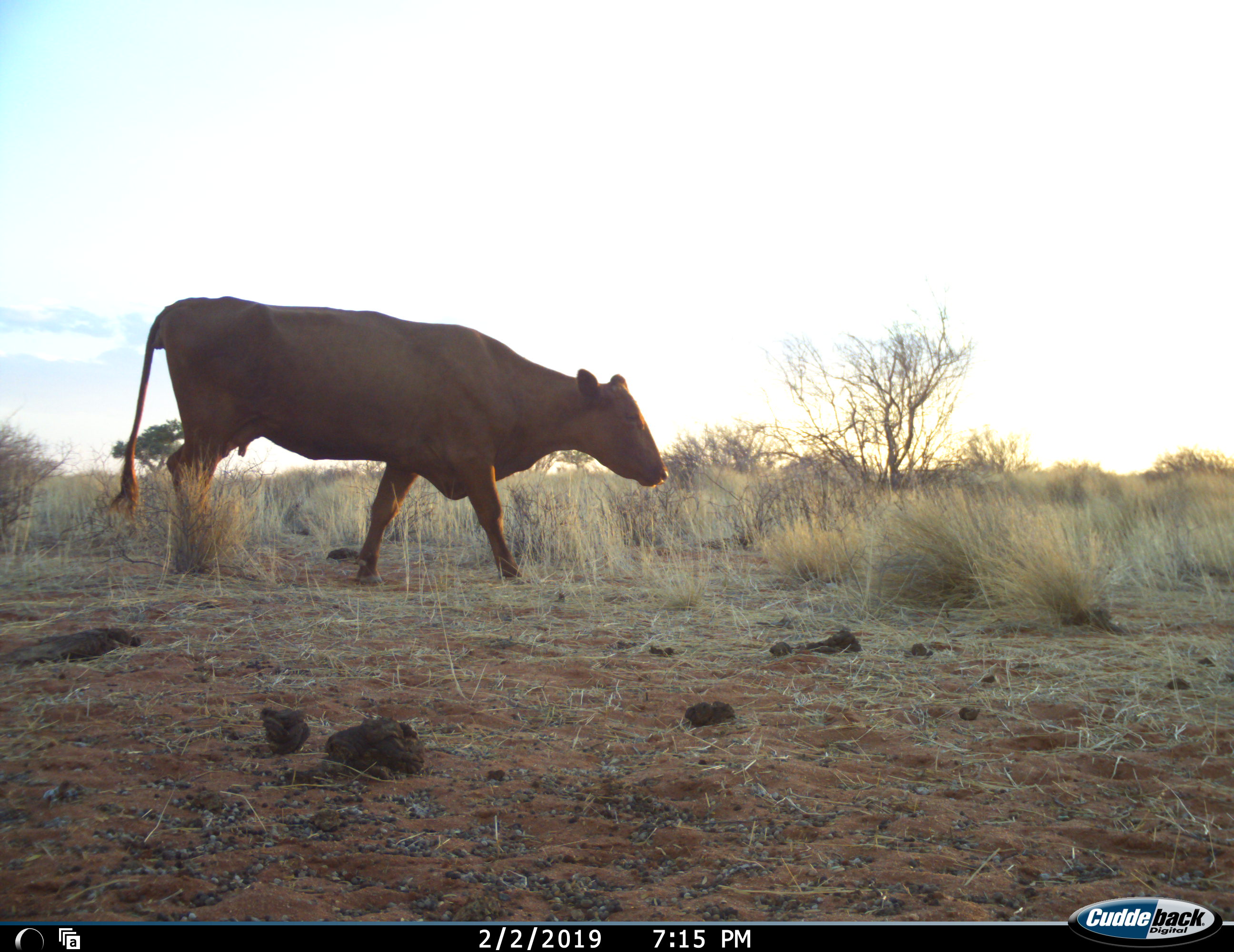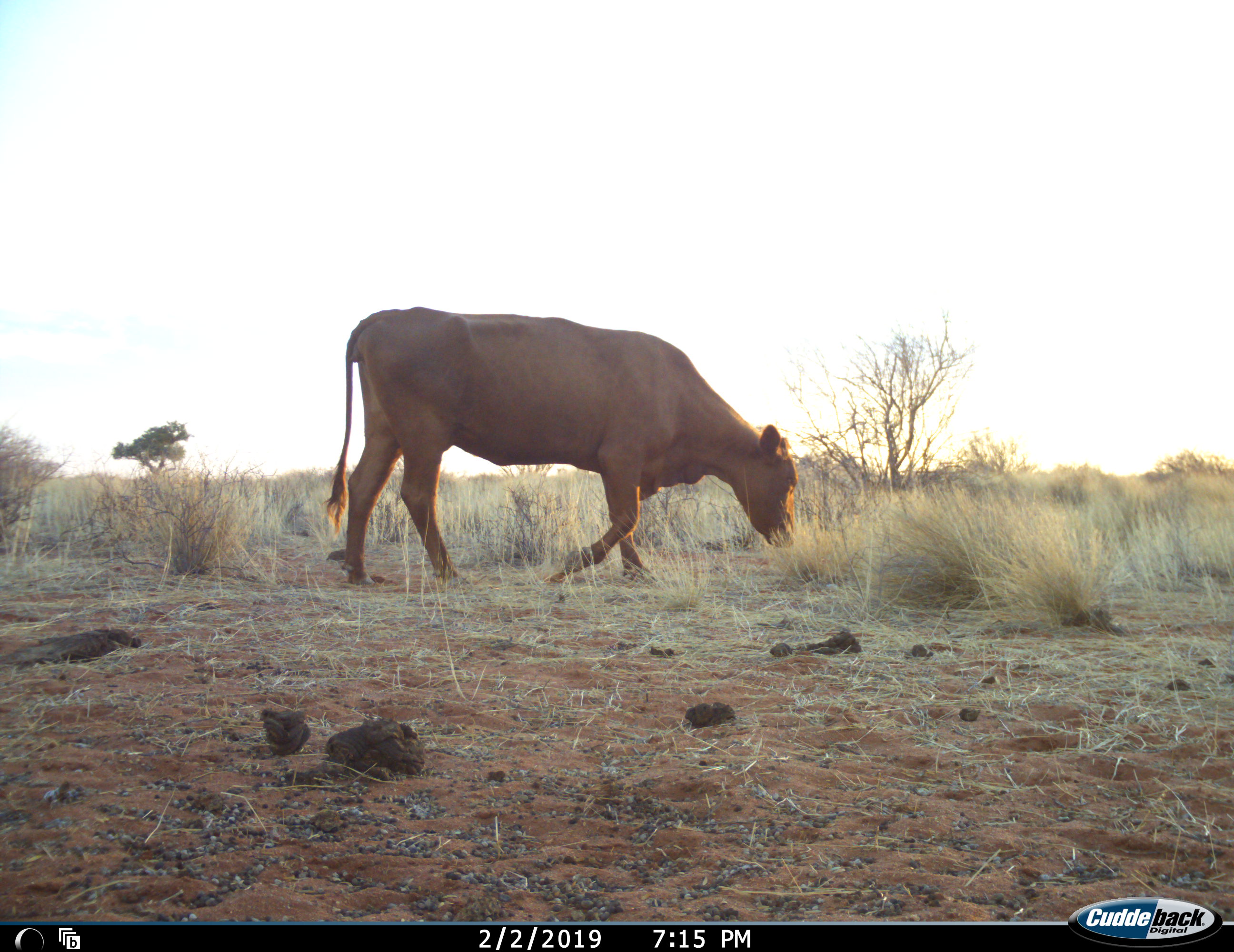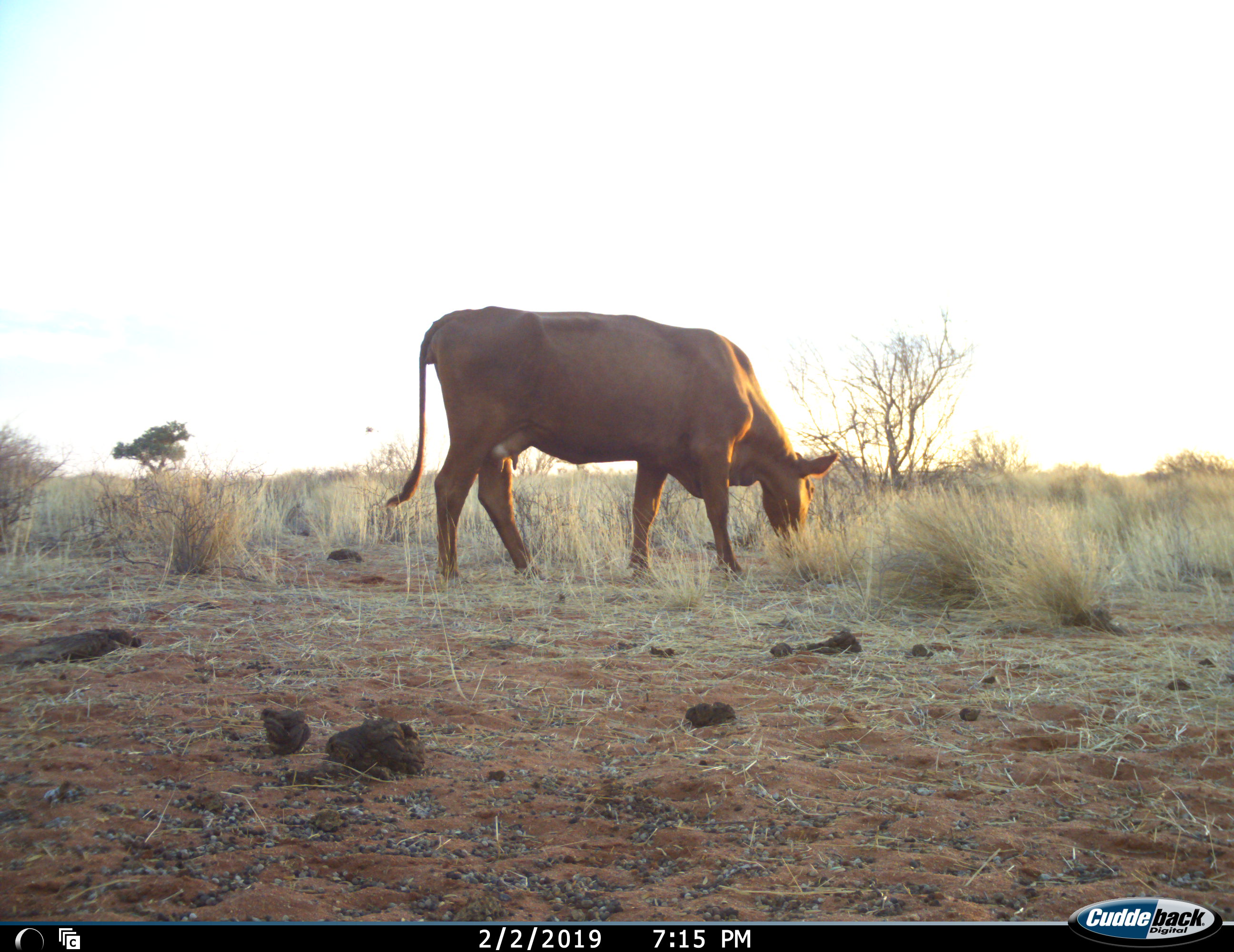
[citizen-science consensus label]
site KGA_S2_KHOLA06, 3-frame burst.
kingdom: Animalia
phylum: Chordata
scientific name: Vertebrata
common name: domestic animal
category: domesticanimal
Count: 1.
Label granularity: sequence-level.